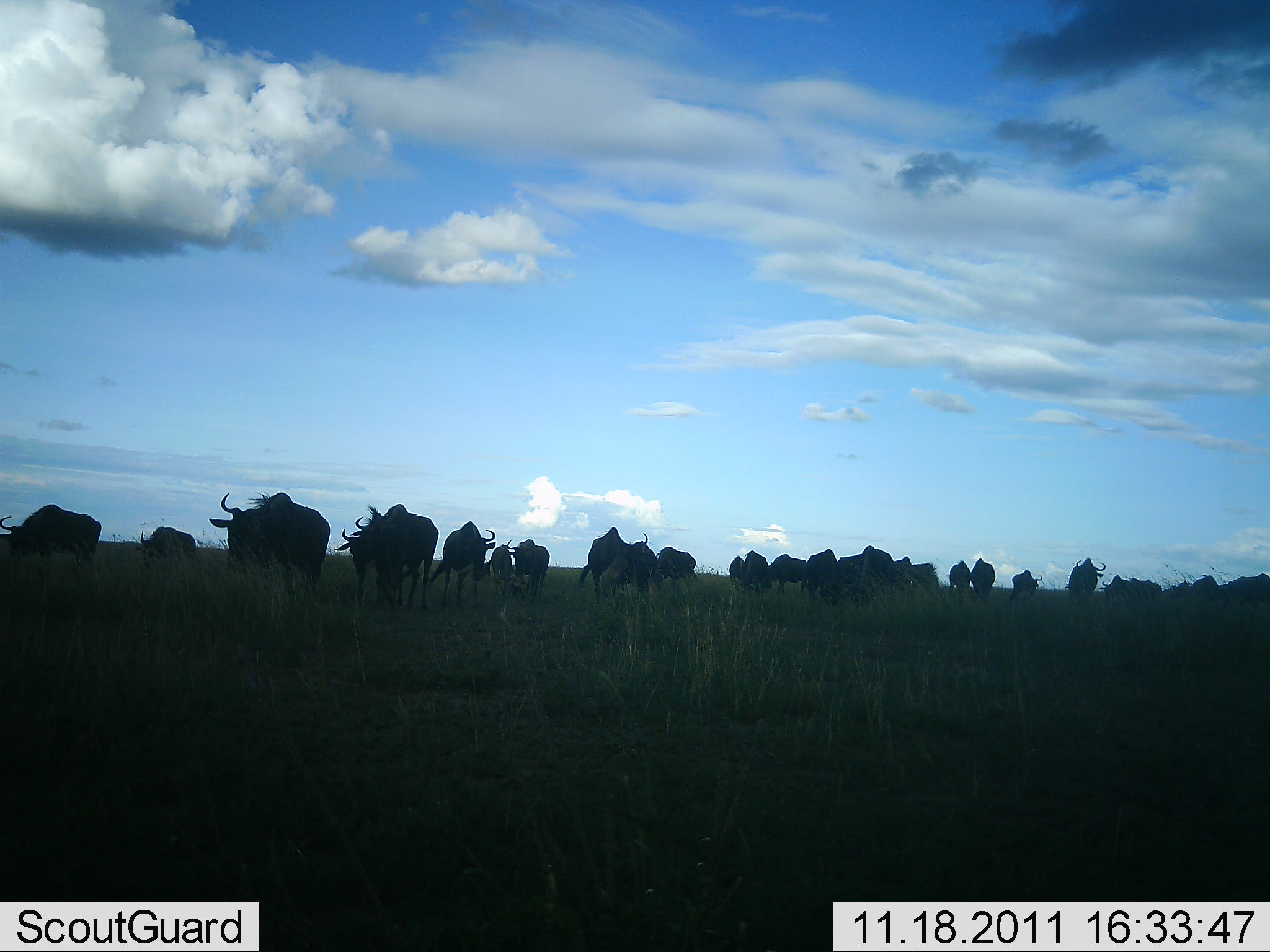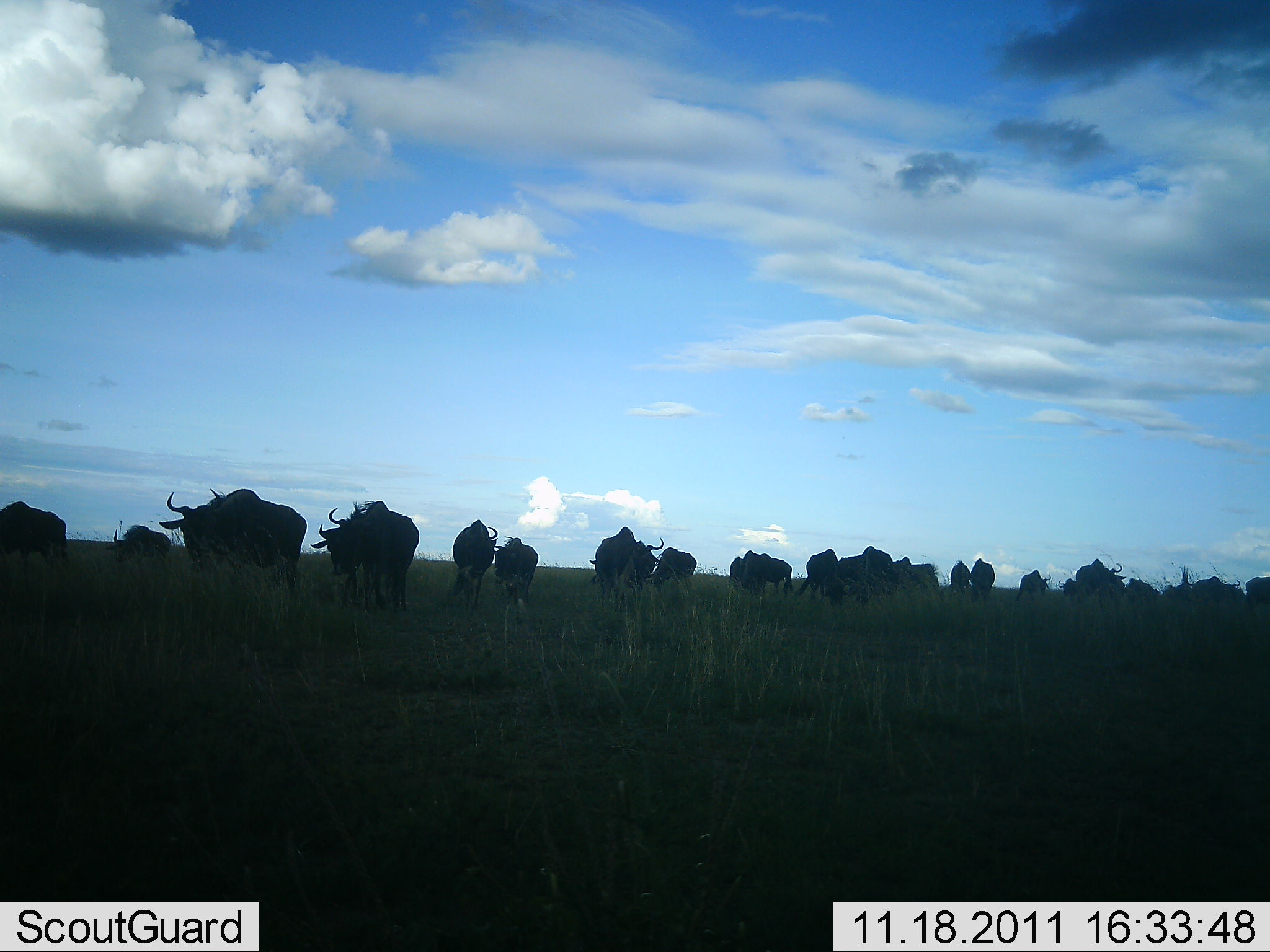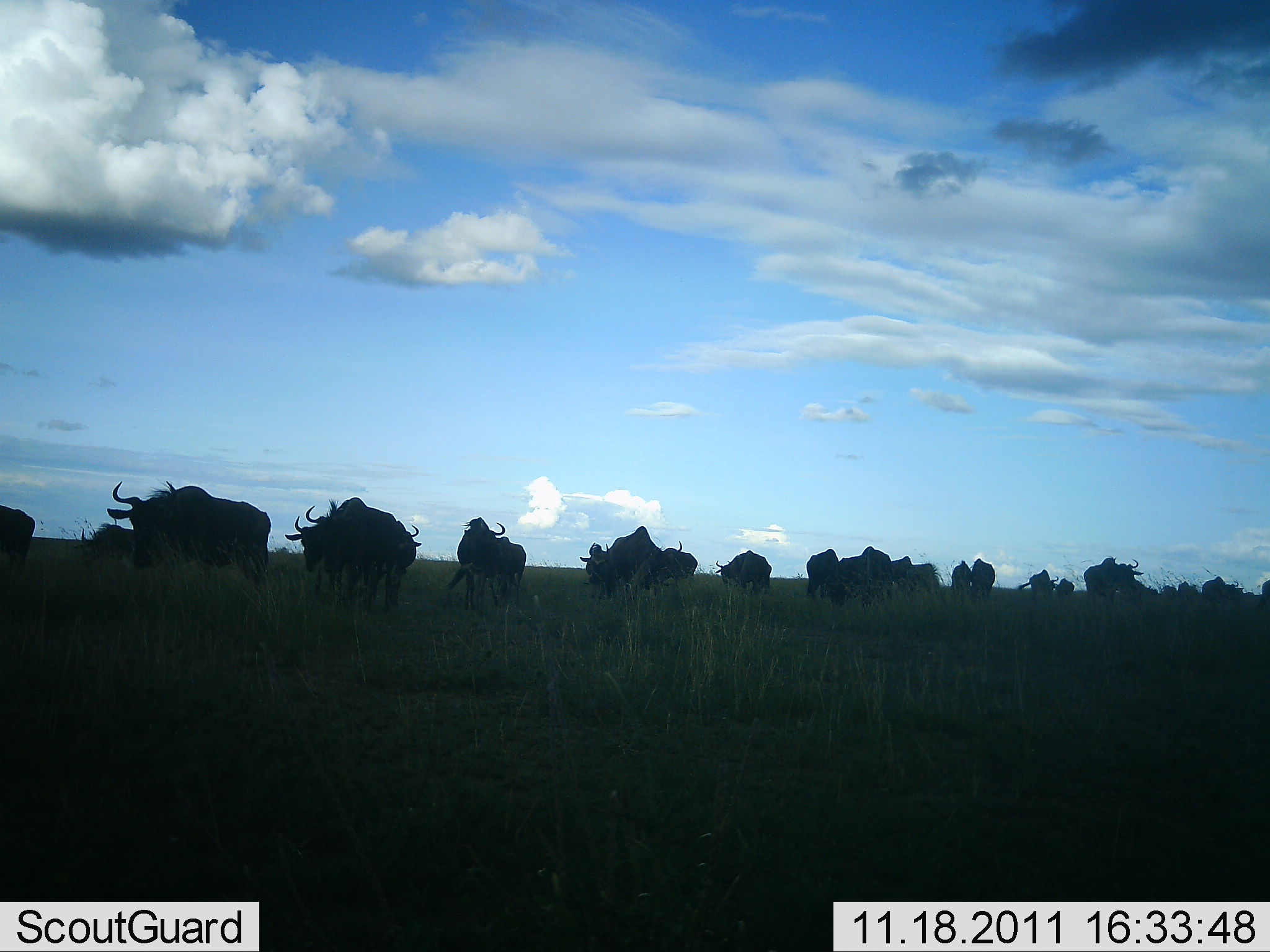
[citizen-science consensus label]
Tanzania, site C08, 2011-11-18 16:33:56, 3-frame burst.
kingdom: Animalia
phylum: Chordata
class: Mammalia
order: Artiodactyla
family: Bovidae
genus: Connochaetes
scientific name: Connochaetes taurinus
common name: blue wildebeest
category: wildebeest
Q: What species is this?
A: Wildebeest (blue wildebeest) (Connochaetes taurinus).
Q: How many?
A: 11-50.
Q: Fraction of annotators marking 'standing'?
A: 42%.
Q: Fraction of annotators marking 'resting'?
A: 8%.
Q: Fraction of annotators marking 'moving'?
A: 75%.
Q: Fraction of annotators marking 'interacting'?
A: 8%.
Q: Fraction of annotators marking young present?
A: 0%.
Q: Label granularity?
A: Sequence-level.